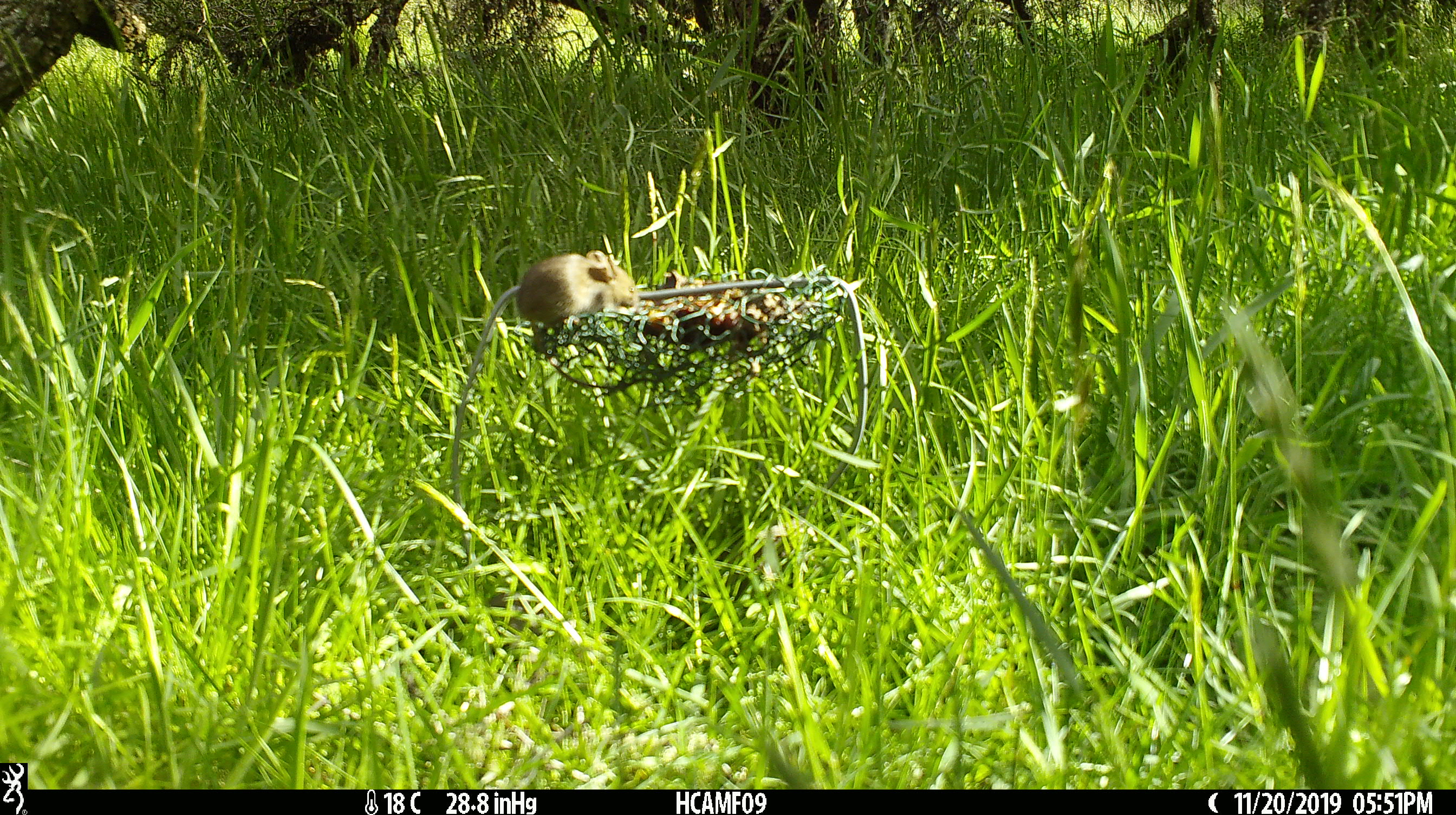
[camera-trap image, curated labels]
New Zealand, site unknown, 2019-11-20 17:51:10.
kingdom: Animalia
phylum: Chordata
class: Mammalia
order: Rodentia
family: Muridae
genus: Mus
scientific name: Mus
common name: mouse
Mouse (Mus).